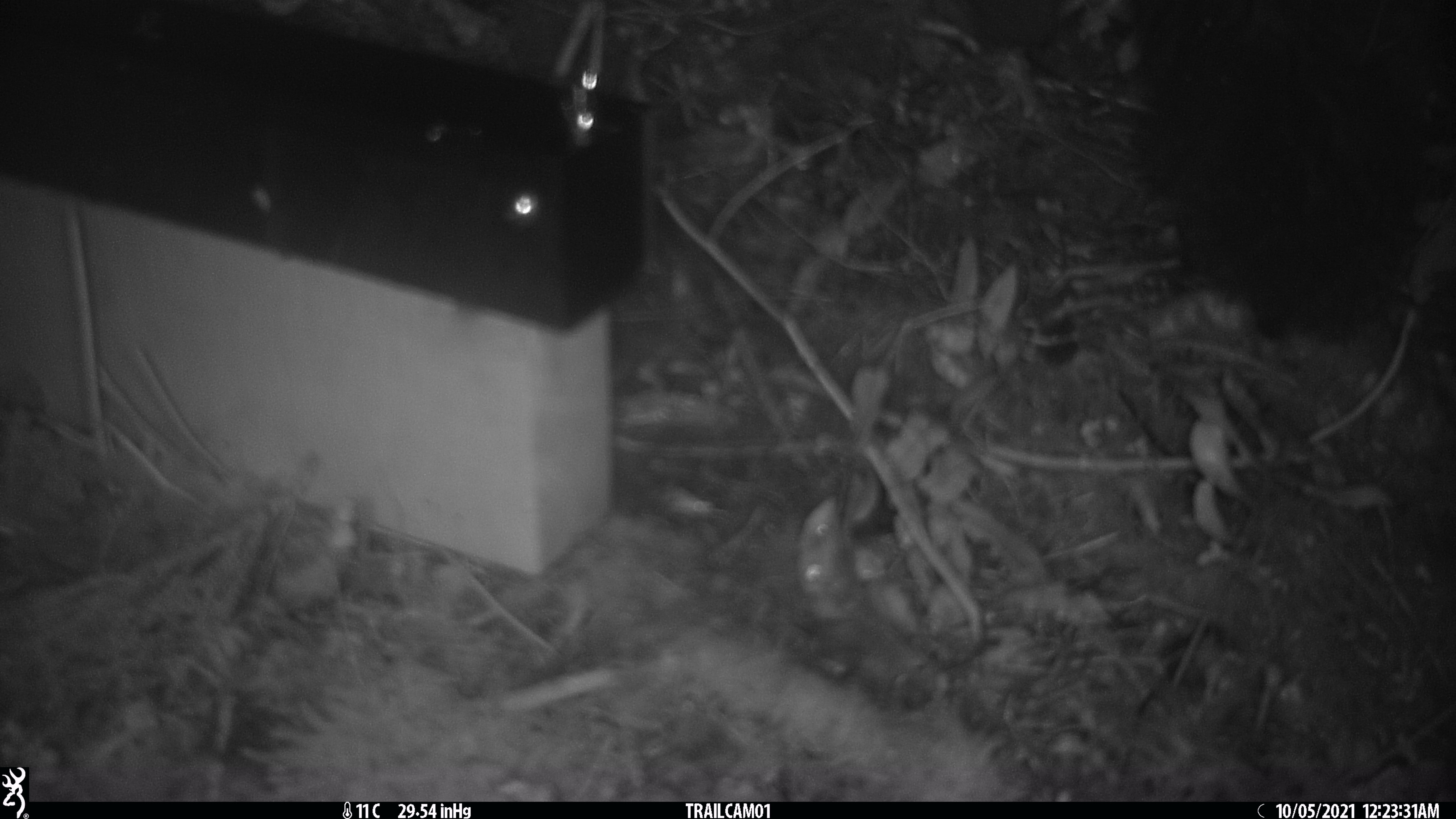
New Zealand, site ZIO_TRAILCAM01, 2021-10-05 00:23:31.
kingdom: Animalia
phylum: Chordata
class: Mammalia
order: Diprotodontia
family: Phalangeridae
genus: Trichosurus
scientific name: Trichosurus vulpecula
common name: common brushtail possum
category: possum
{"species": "possum (common brushtail possum) (Trichosurus vulpecula)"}